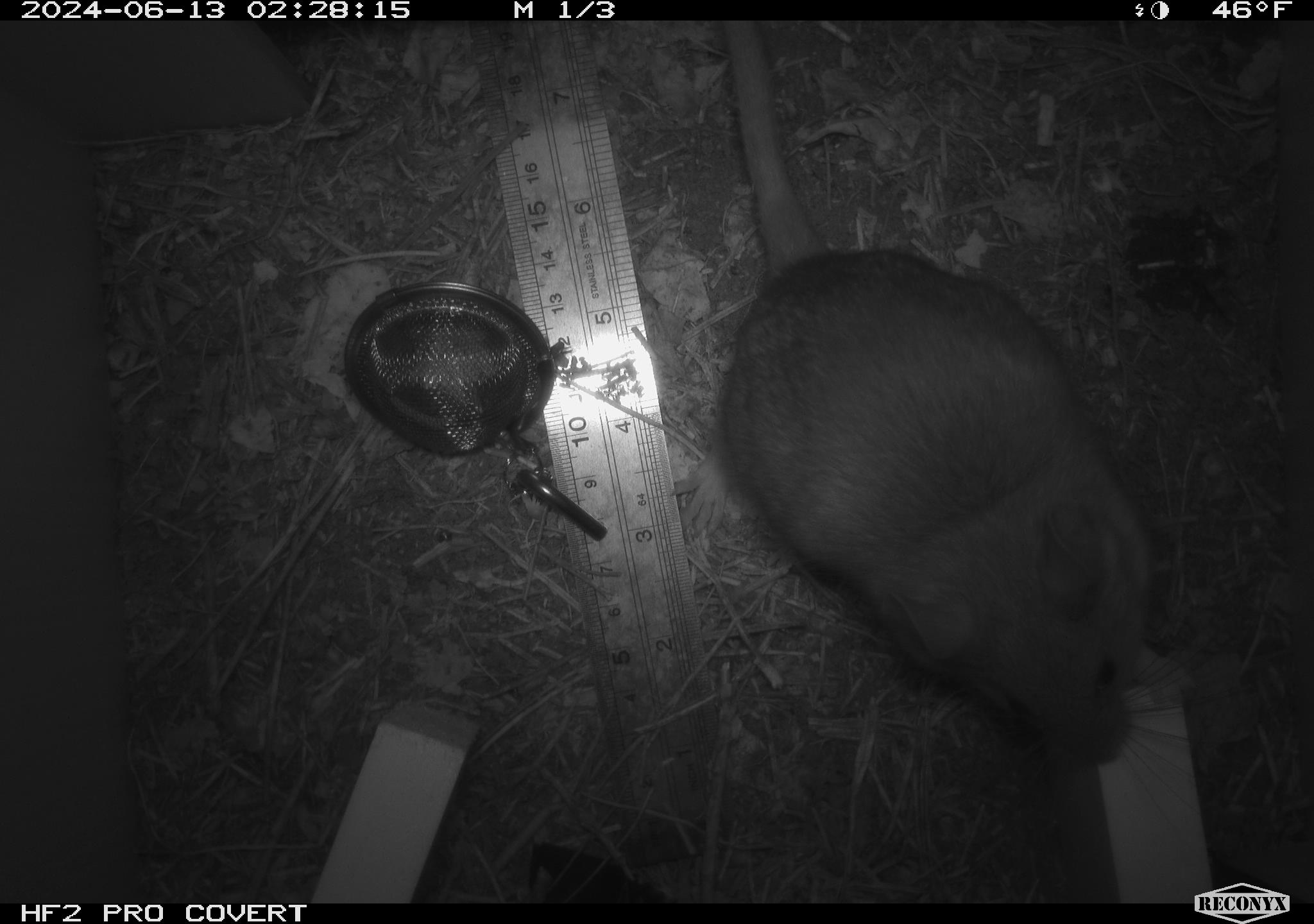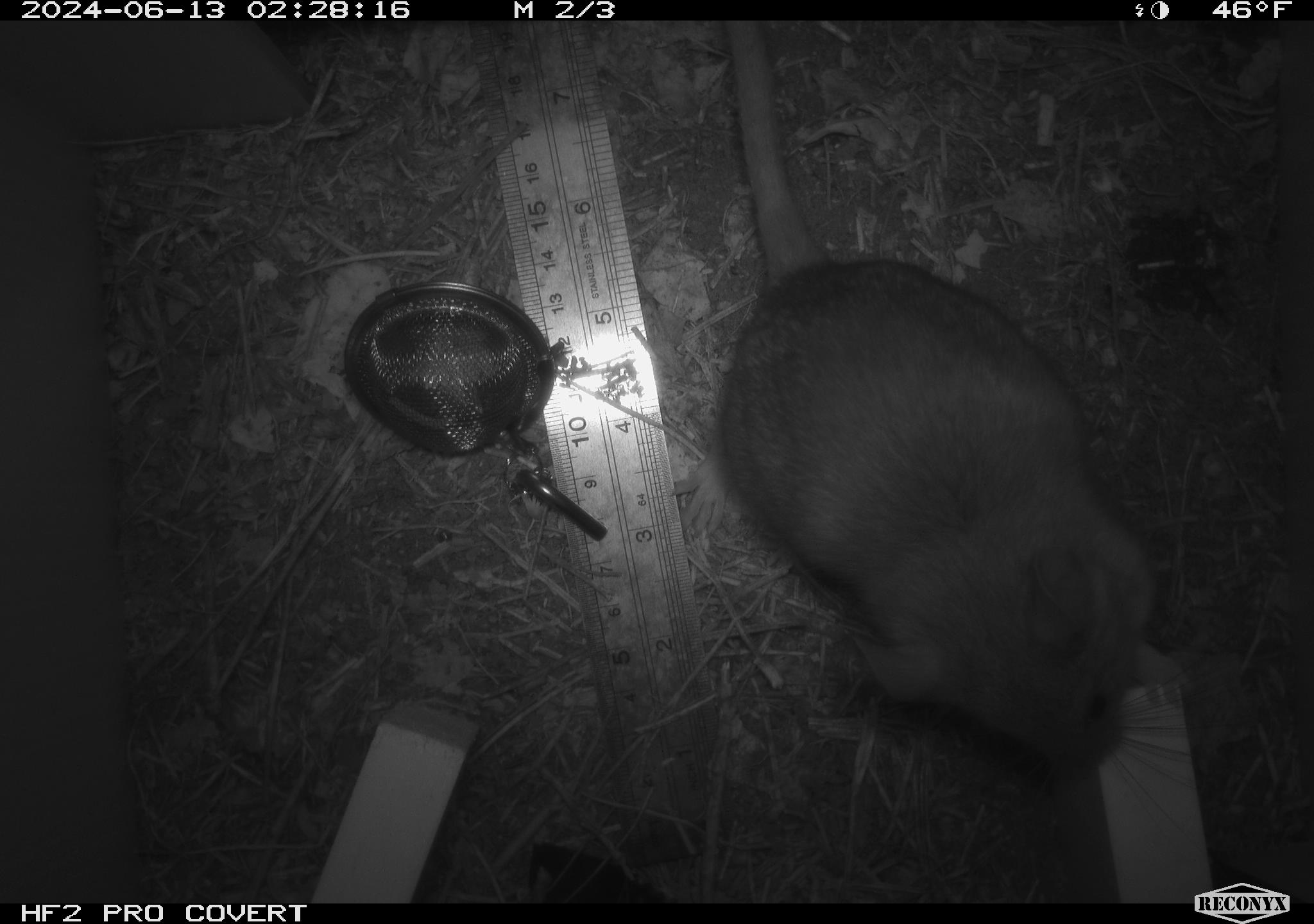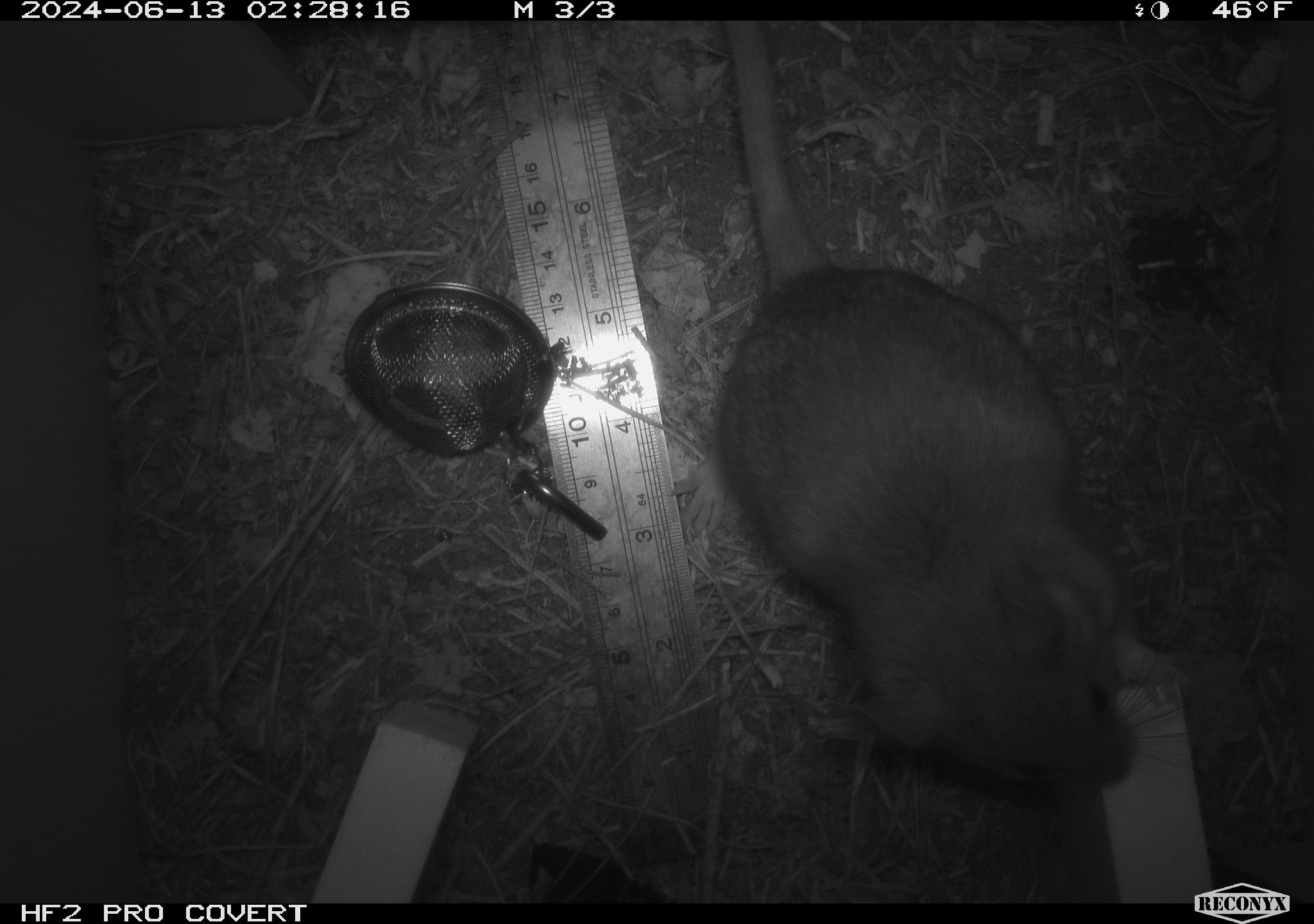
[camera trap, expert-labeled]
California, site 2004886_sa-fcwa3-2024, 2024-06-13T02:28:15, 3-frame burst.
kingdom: Animalia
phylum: Chordata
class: Mammalia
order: Rodentia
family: Cricetidae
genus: Neotoma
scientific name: Neotoma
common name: pack rat or woodrat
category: neotoma species